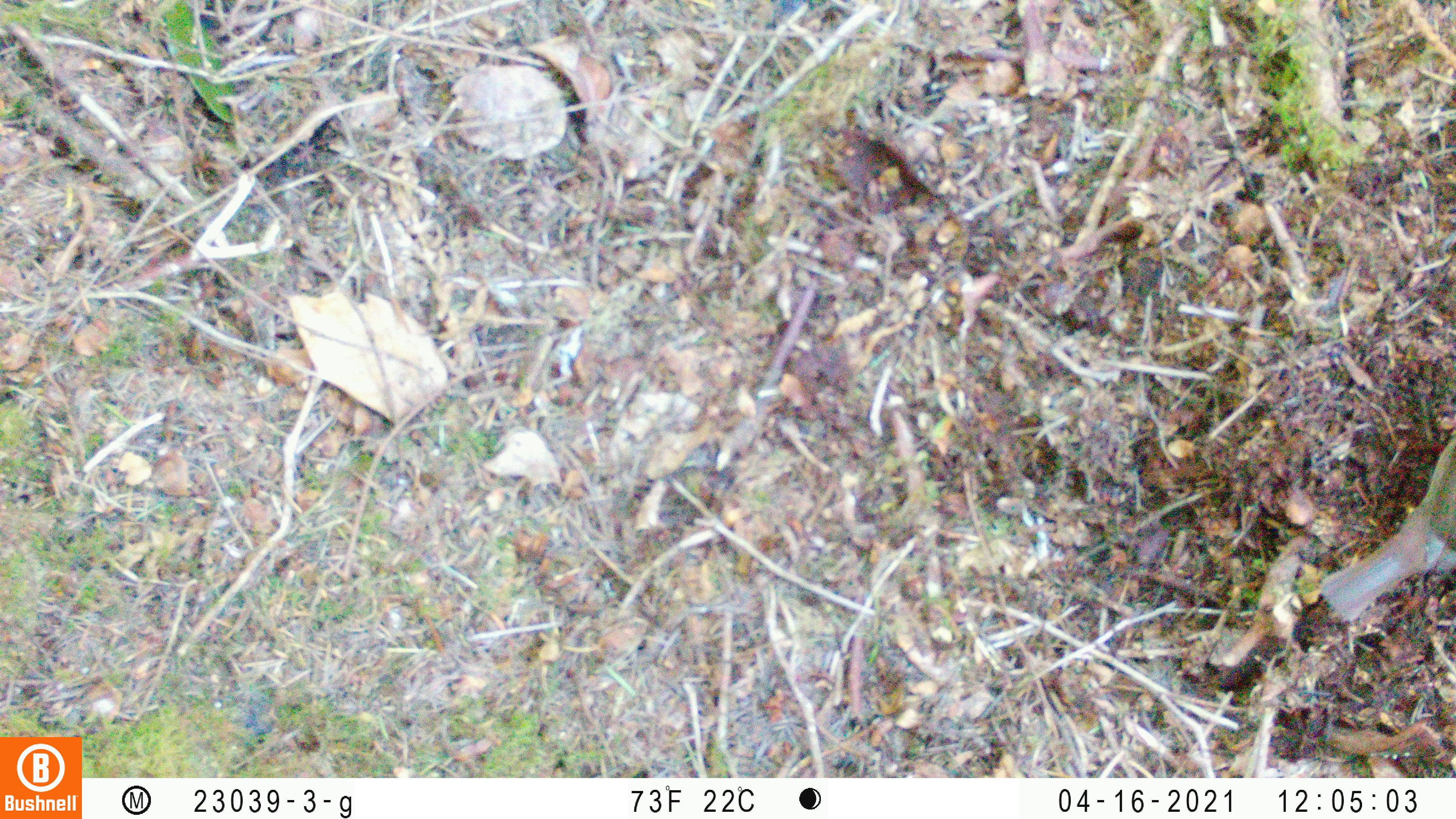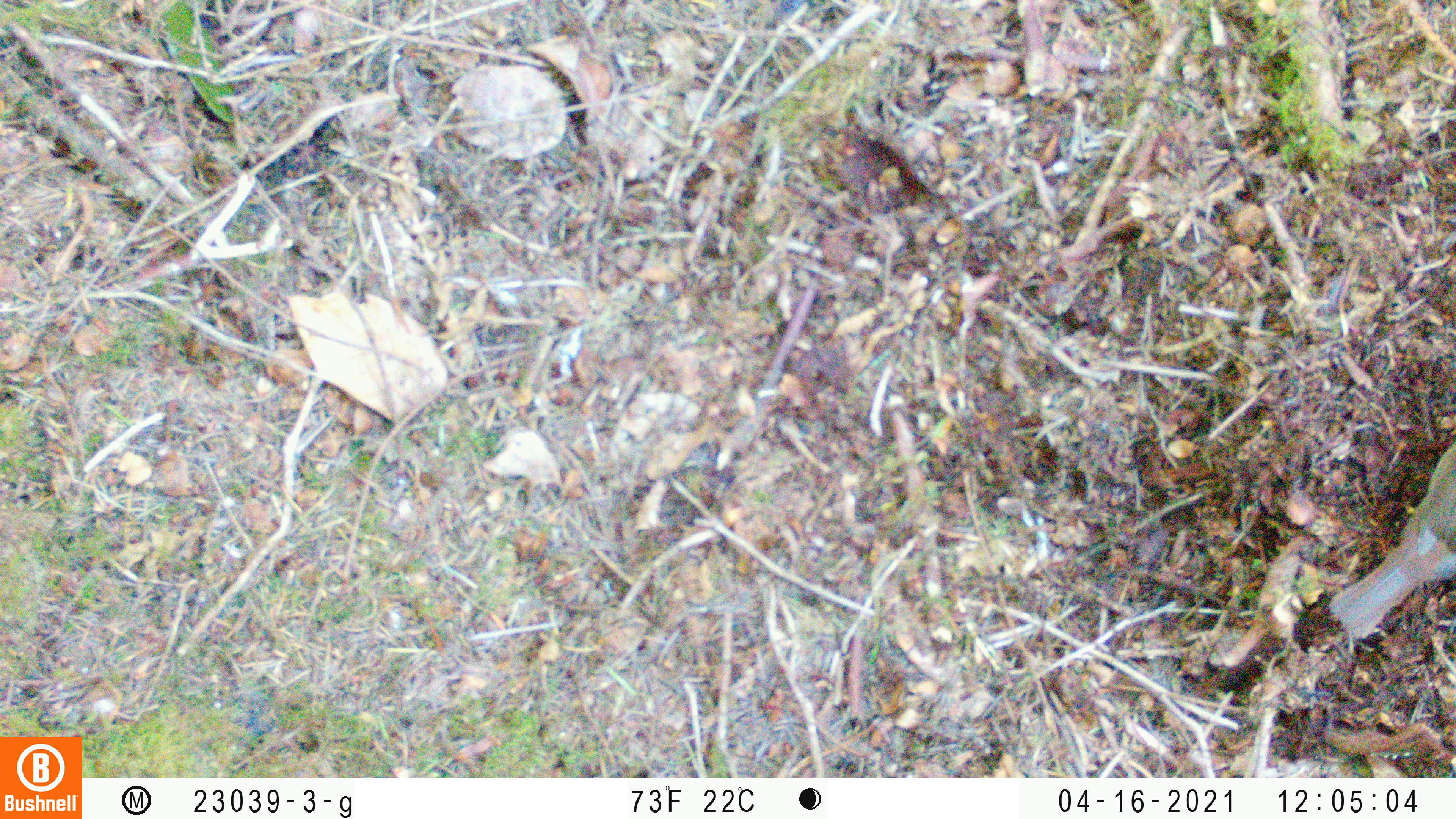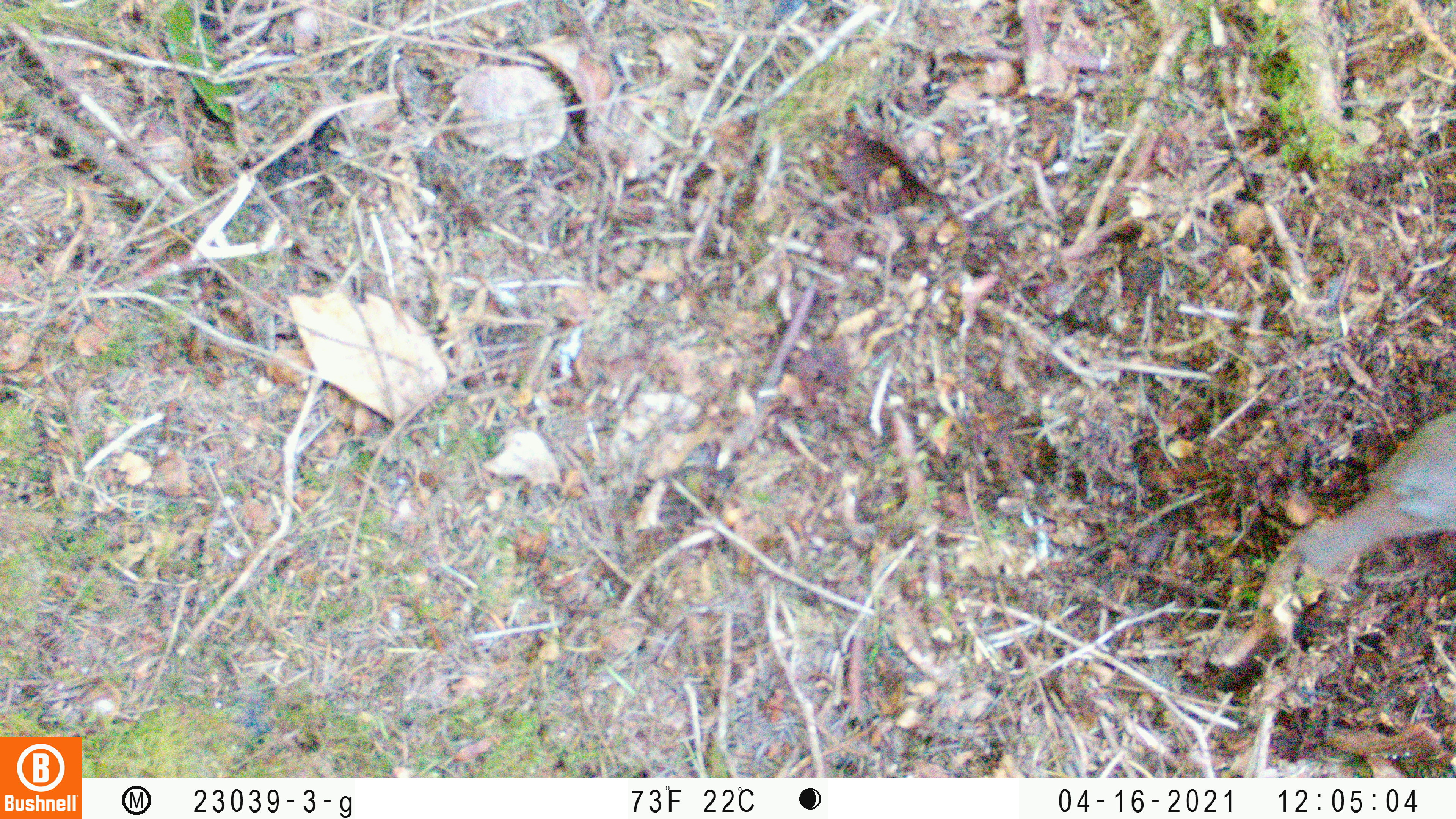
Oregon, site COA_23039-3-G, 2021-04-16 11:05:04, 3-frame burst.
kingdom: Animalia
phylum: Chordata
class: Aves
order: Passeriformes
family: Turdidae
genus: Catharus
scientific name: Catharus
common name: brown thrushes and nightingale-thrushes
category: catharus species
Catharus species (brown thrushes and nightingale-thrushes) (Catharus).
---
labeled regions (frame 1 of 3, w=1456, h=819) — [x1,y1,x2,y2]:
catharus species: [1296,413,1453,659]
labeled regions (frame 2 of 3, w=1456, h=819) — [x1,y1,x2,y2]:
catharus species: [1288,417,1455,686]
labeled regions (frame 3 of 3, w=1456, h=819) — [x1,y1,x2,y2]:
catharus species: [1234,382,1453,616]